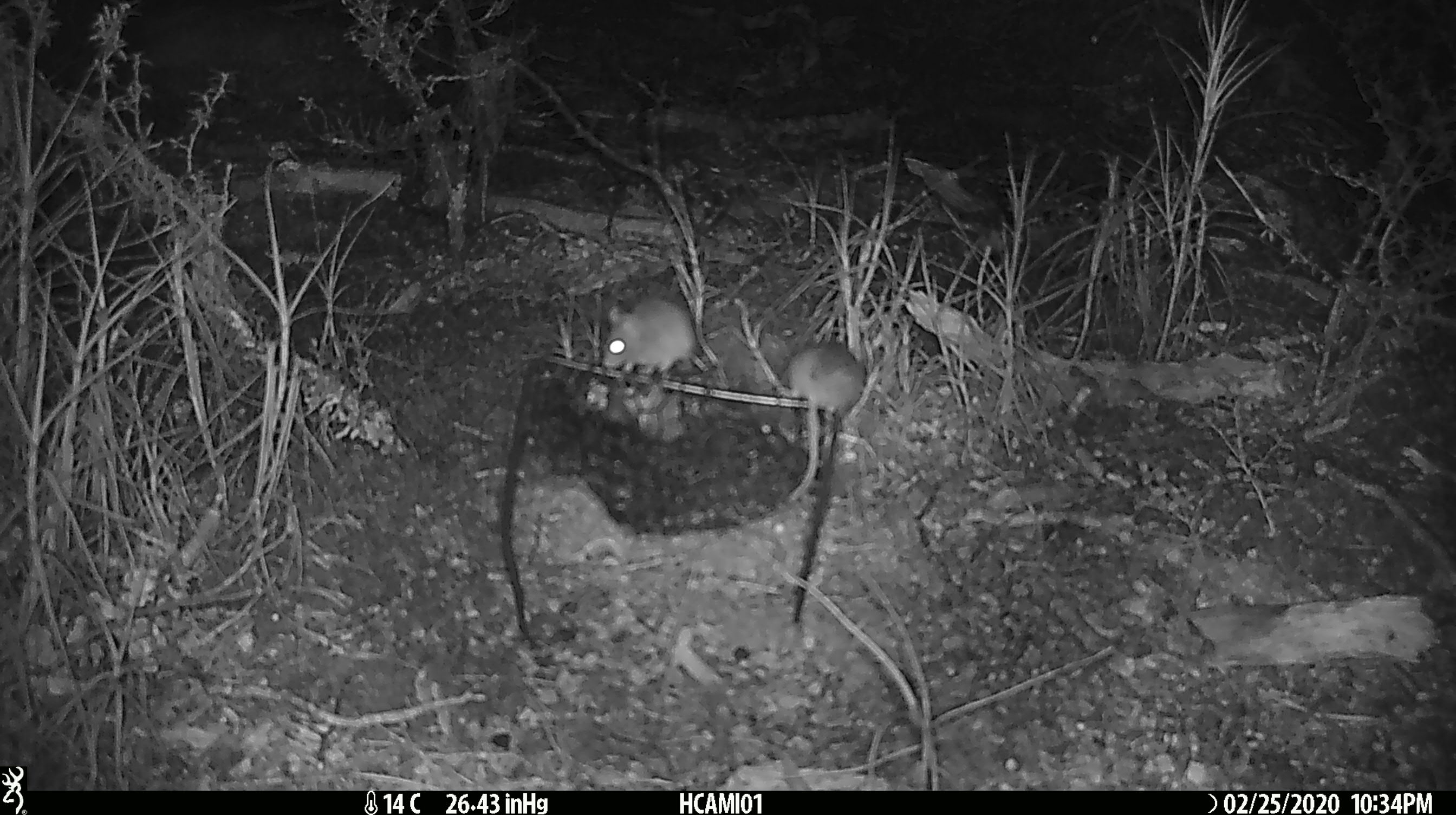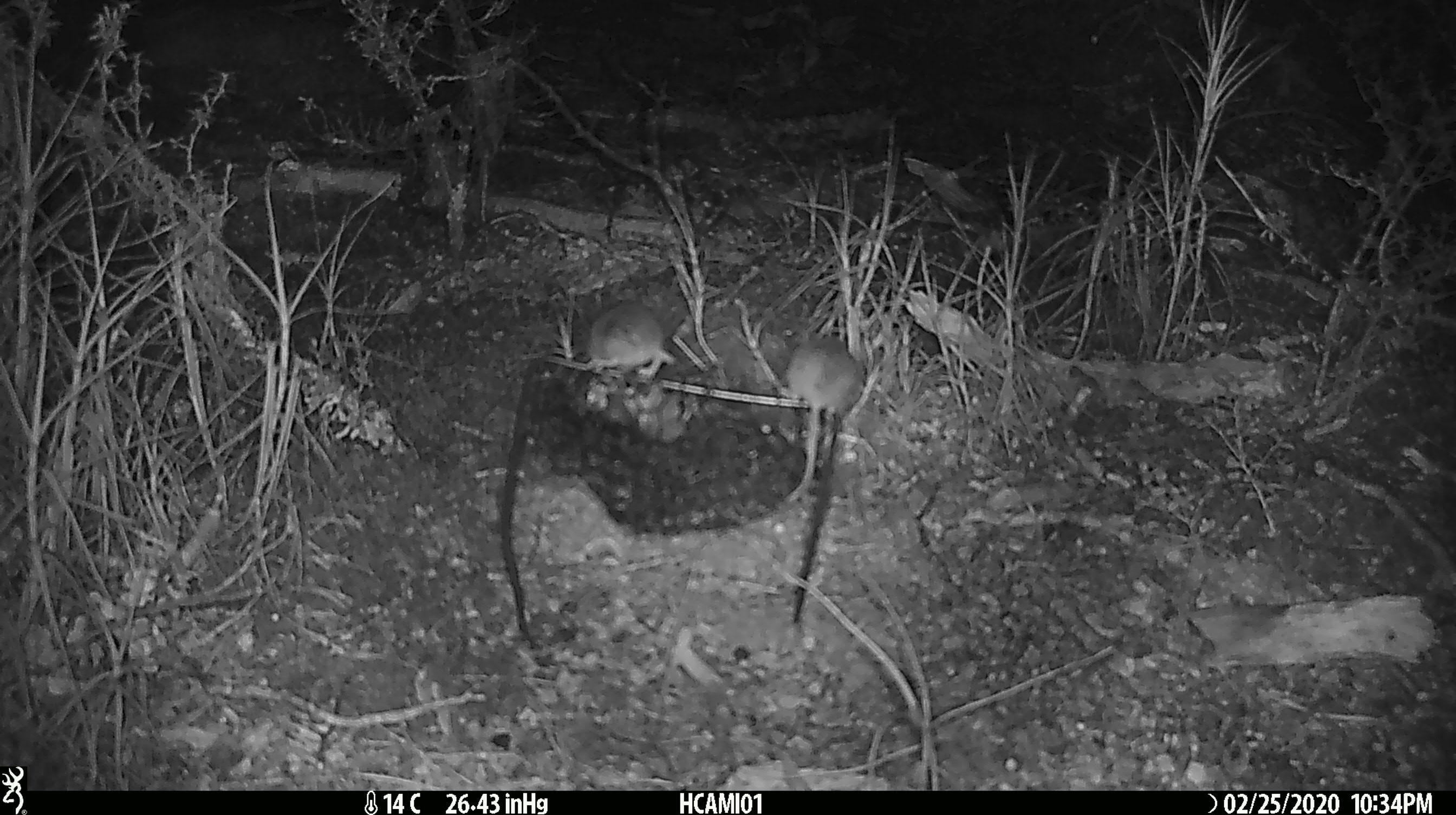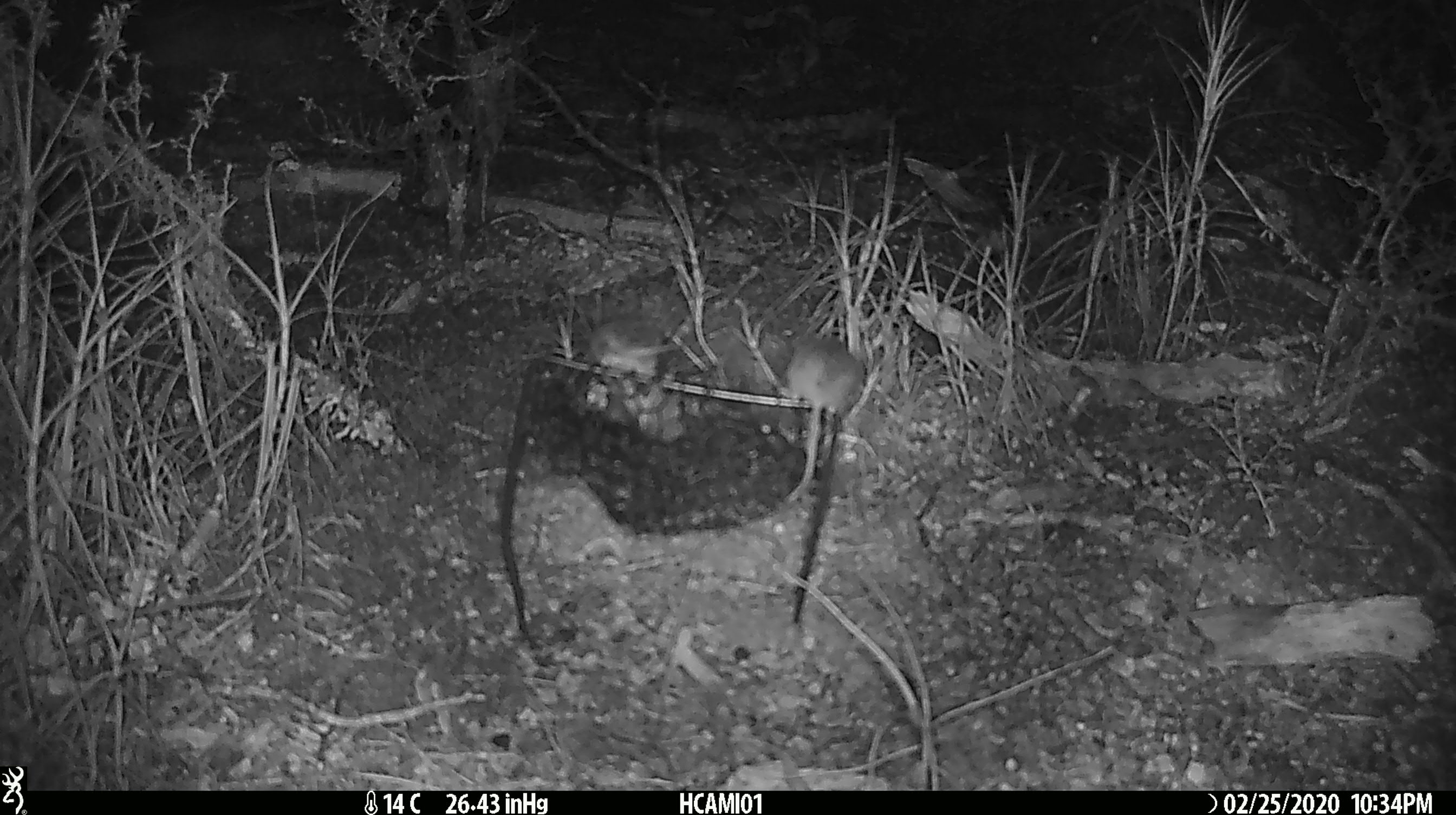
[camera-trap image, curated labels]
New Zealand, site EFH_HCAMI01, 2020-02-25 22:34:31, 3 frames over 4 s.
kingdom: Animalia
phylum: Chordata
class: Mammalia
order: Rodentia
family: Muridae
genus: Mus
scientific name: Mus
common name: mouse